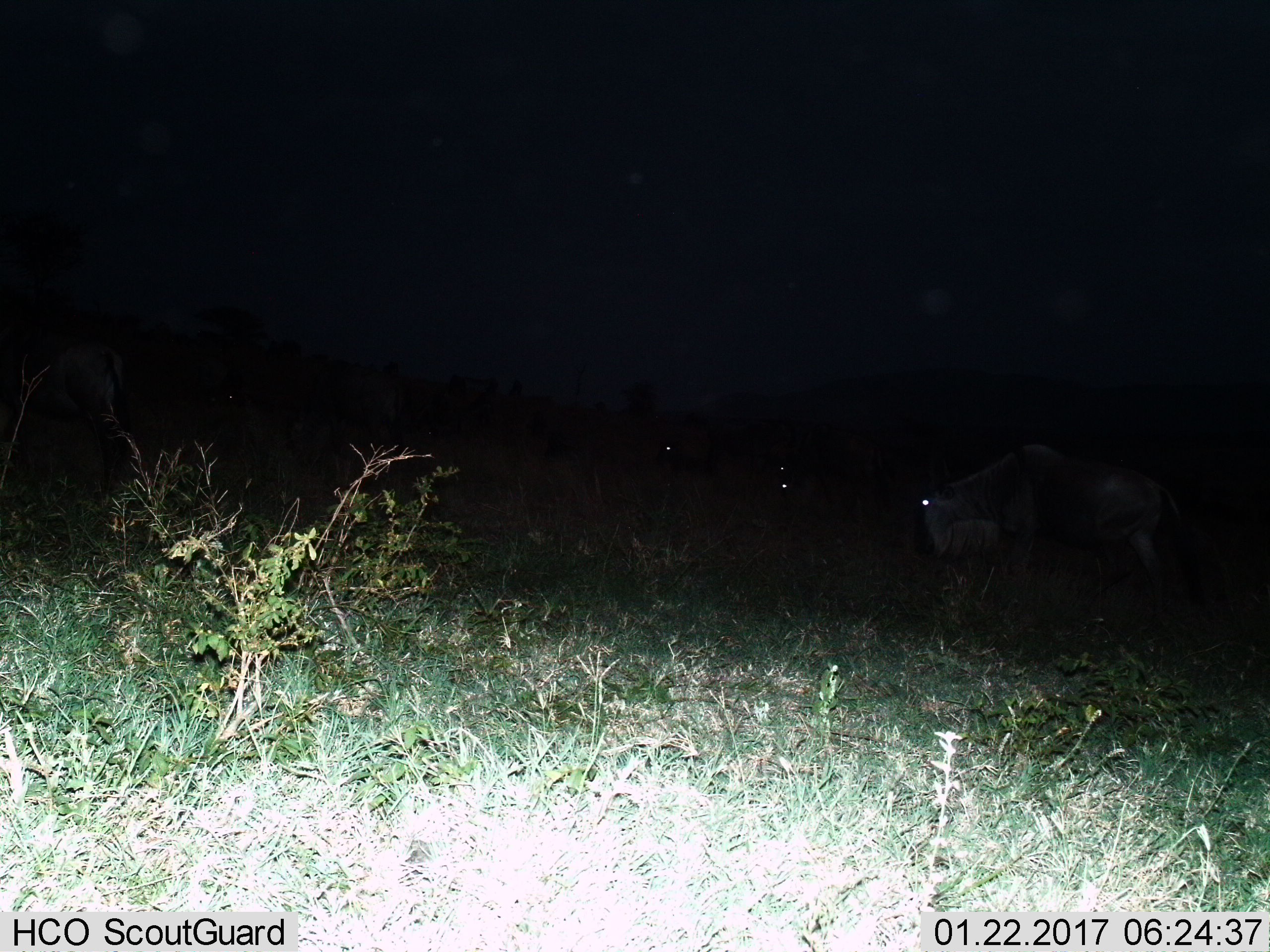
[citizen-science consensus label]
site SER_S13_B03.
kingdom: Animalia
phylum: Chordata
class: Mammalia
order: Artiodactyla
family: Bovidae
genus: Connochaetes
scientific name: Connochaetes taurinus taurinus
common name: blue wildebeest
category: wildebeestblue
Wildebeestblue (blue wildebeest) (Connochaetes taurinus taurinus), count 3. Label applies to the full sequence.